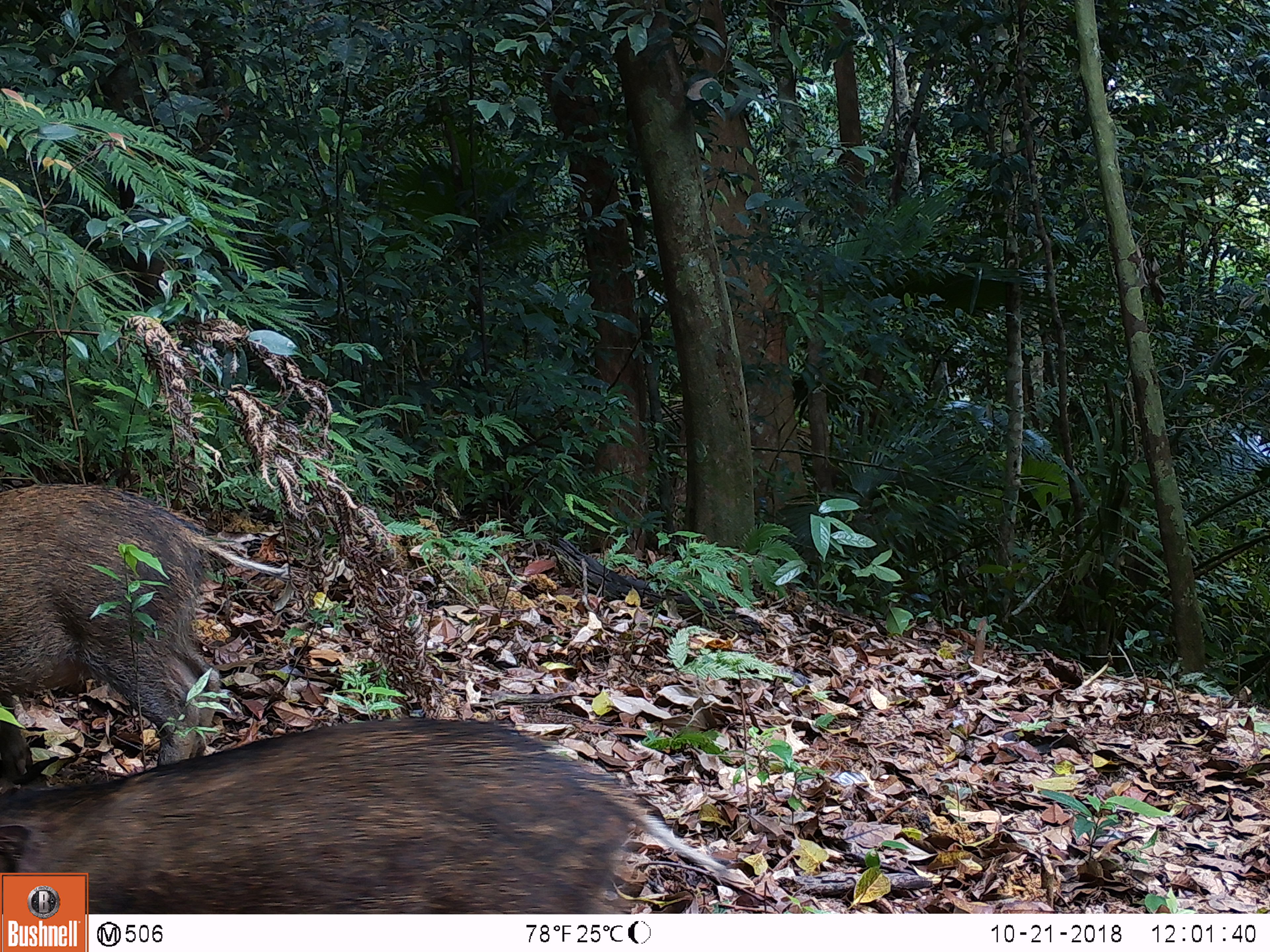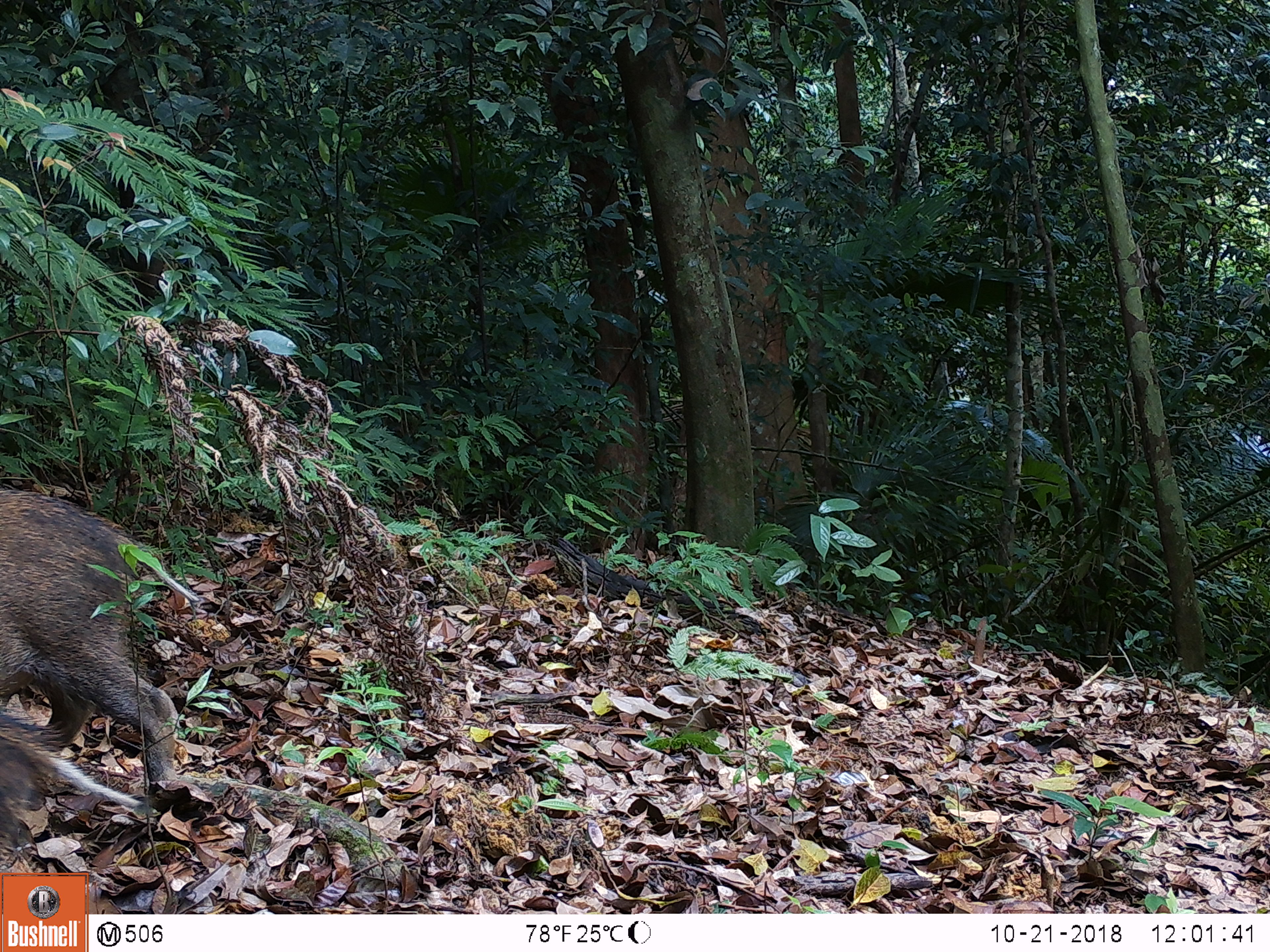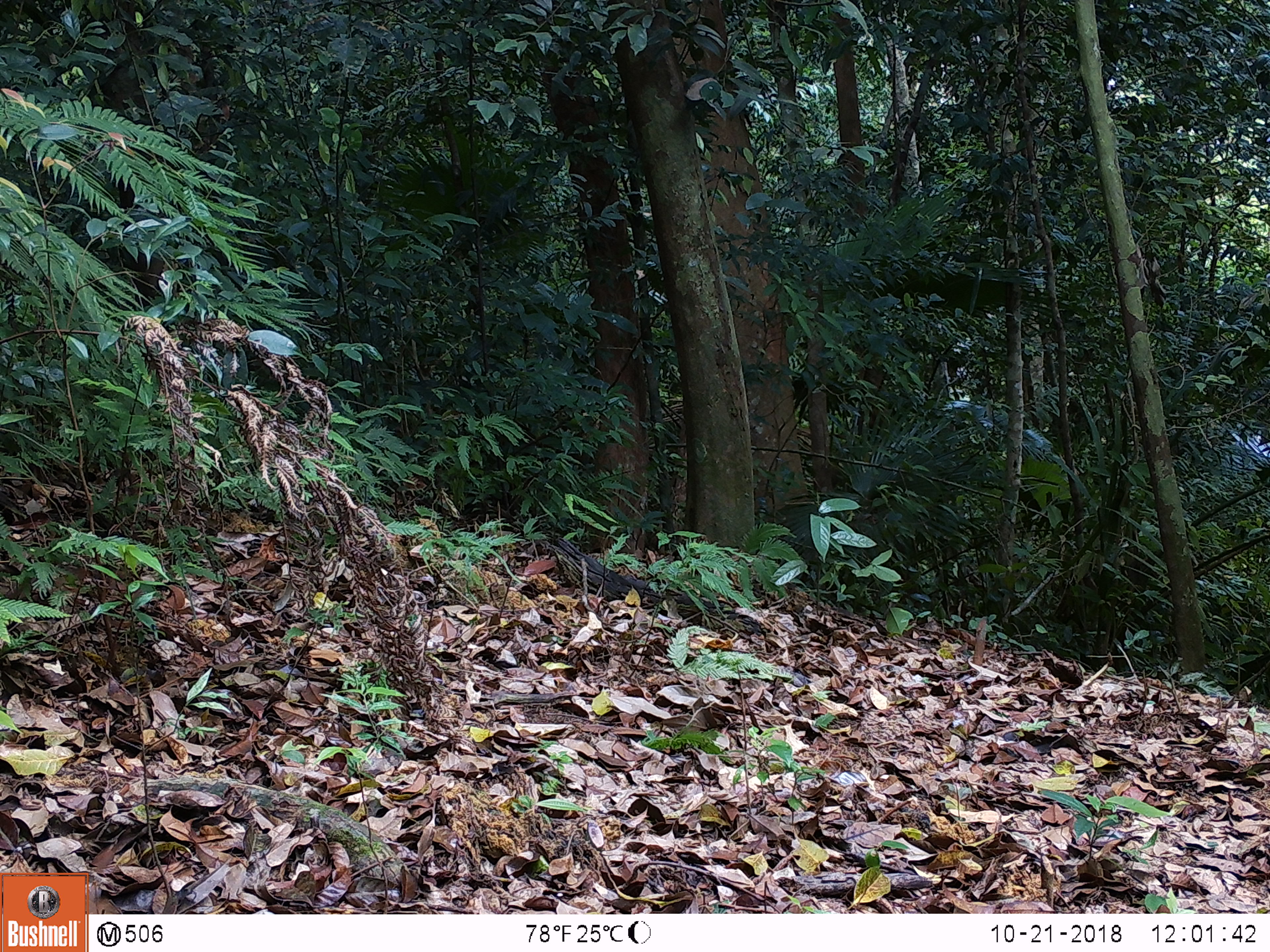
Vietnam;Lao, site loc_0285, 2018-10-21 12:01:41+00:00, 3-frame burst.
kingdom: Animalia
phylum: Chordata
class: Mammalia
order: Artiodactyla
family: Suidae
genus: Sus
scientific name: Sus scrofa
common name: eurasian wild pig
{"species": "eurasian wild pig (Sus scrofa)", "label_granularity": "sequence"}